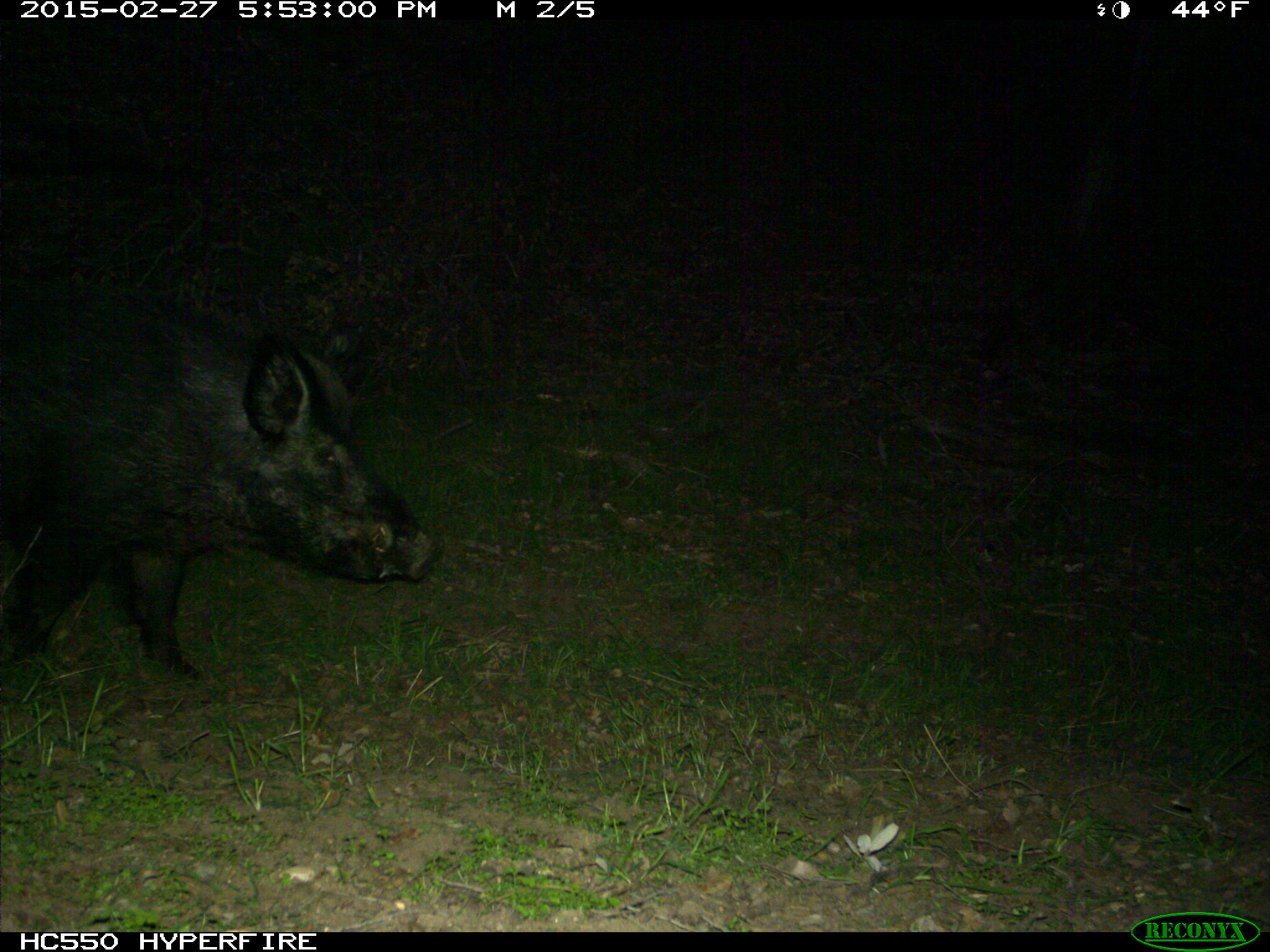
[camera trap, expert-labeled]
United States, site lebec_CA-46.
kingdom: Animalia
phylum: Chordata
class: Mammalia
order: Artiodactyla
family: Suidae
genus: Sus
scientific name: Sus scrofa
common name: wild boar